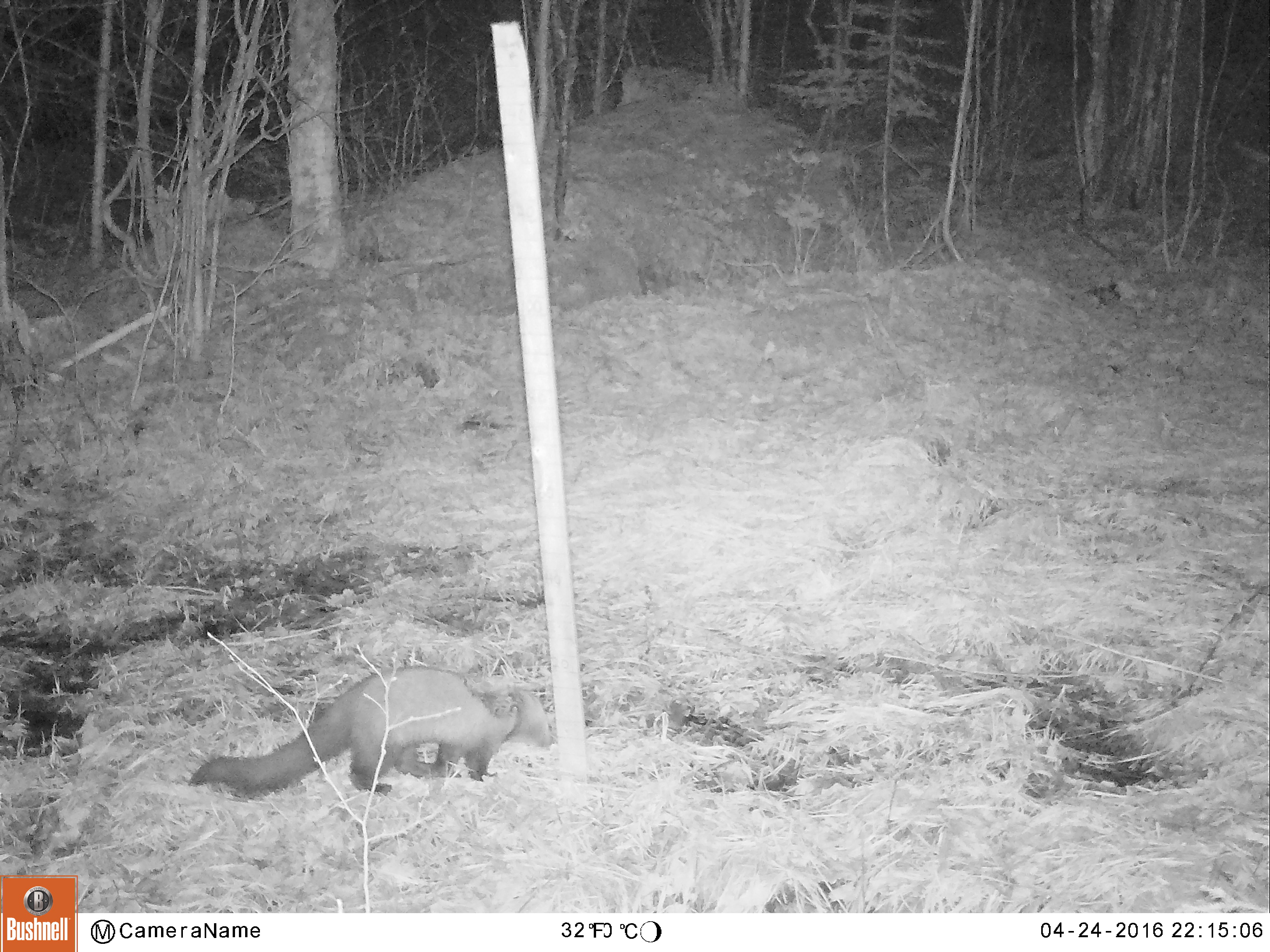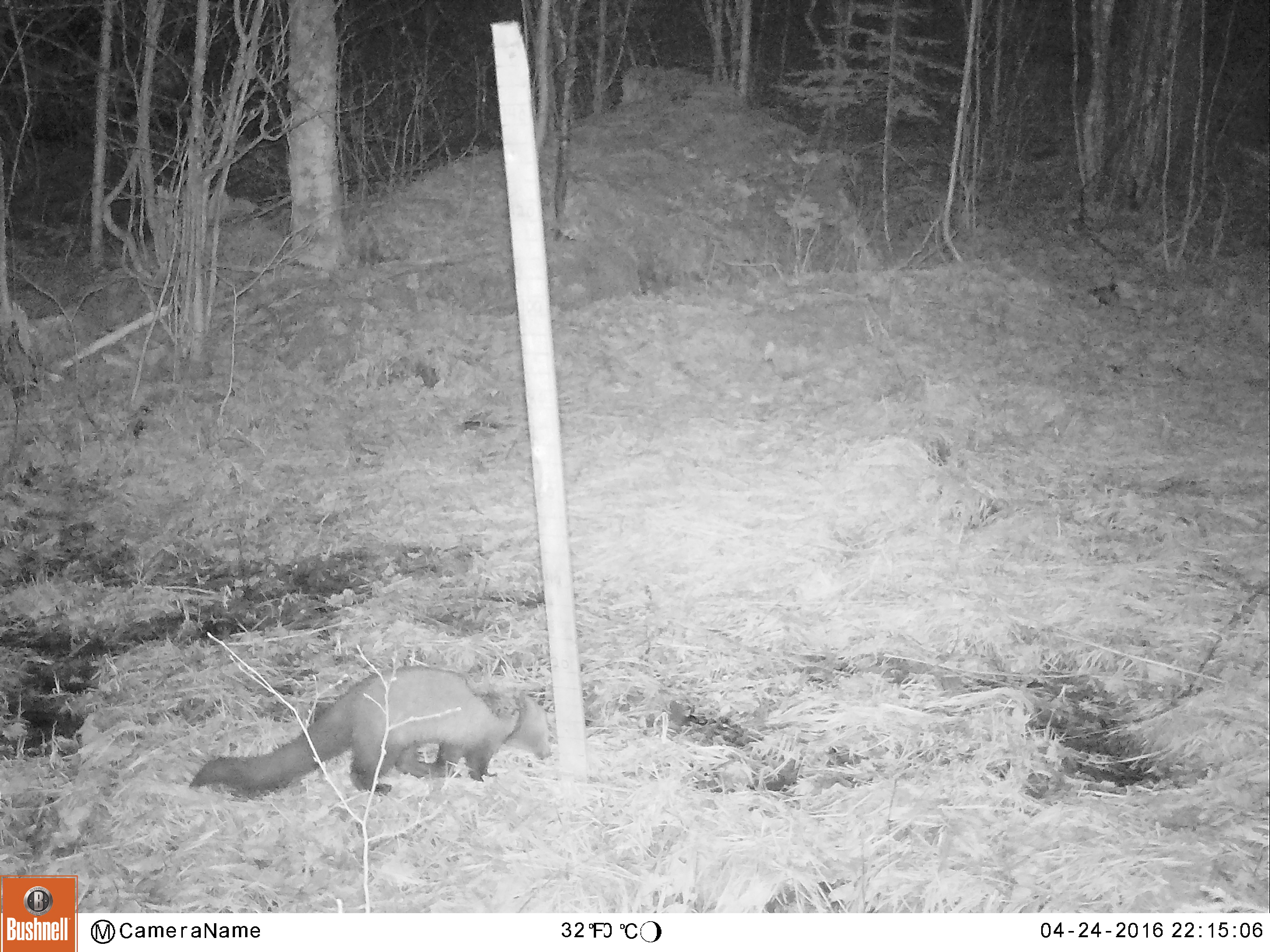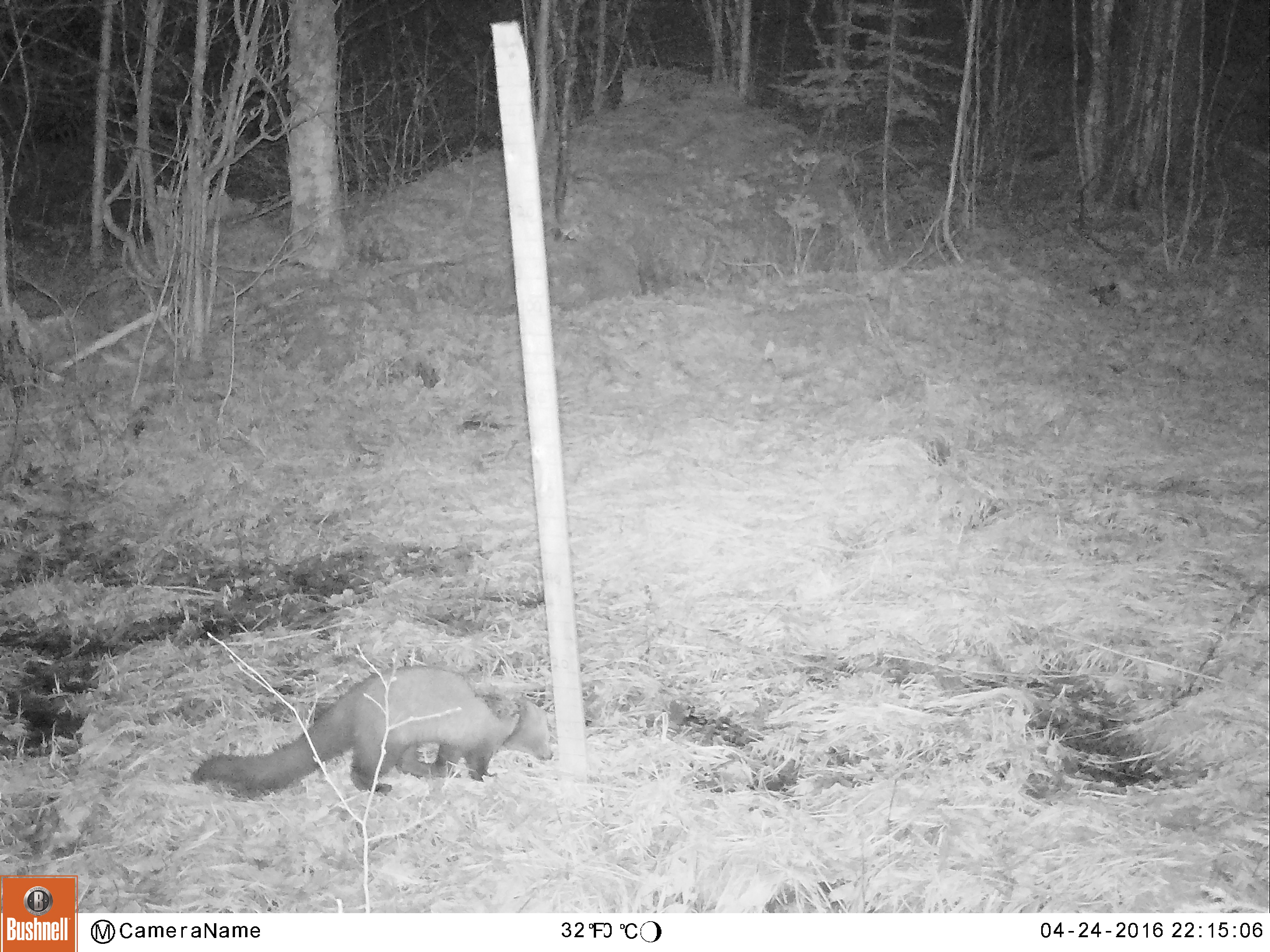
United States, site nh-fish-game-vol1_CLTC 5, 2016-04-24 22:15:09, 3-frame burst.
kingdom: Animalia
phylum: Chordata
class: Mammalia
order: Carnivora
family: Mustelidae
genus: Pekania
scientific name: Pekania pennanti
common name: fisher